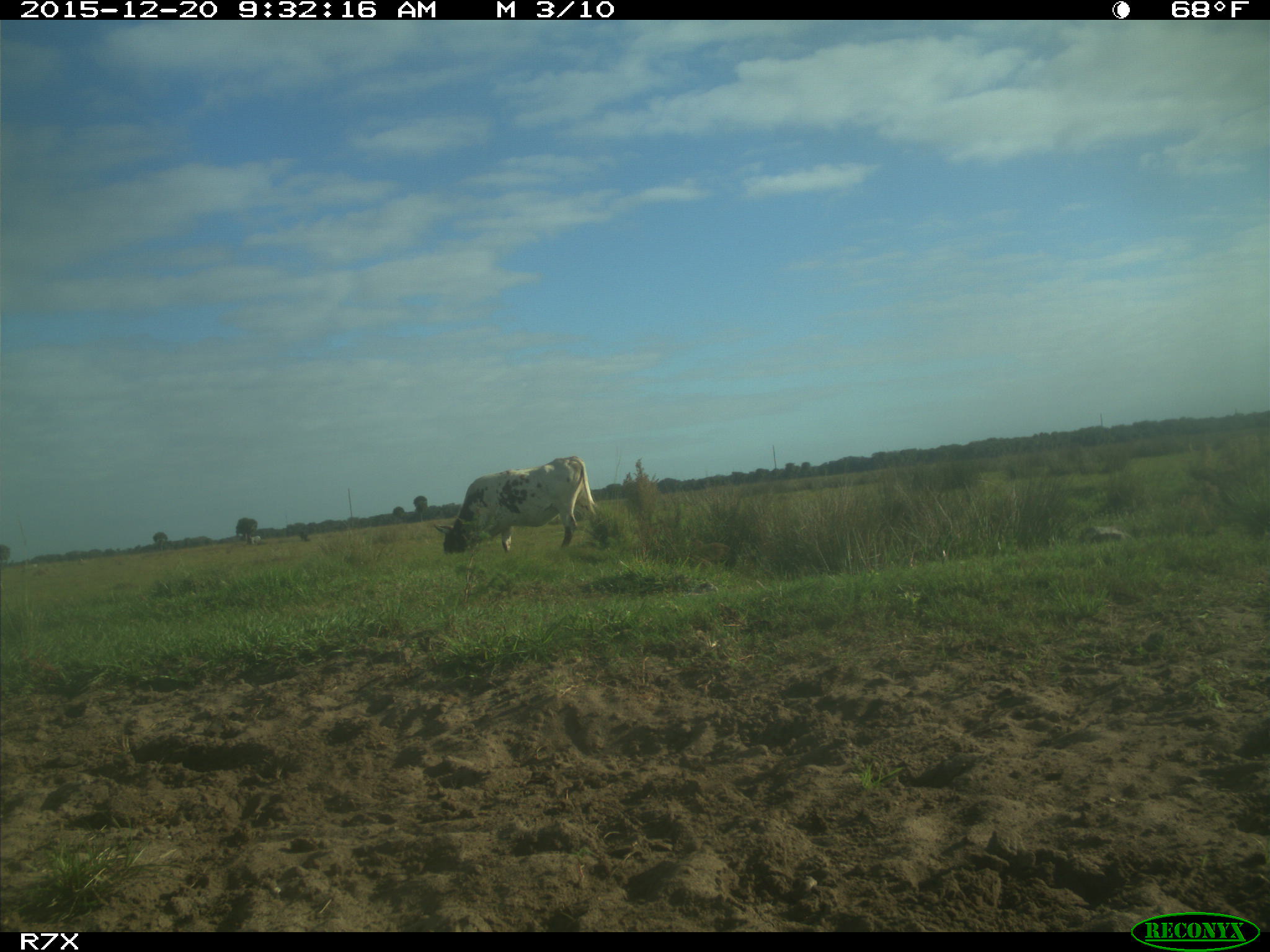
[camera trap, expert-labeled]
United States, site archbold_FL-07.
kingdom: Animalia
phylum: Chordata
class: Mammalia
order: Artiodactyla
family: Bovidae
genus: Bos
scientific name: Bos taurus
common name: domestic cow